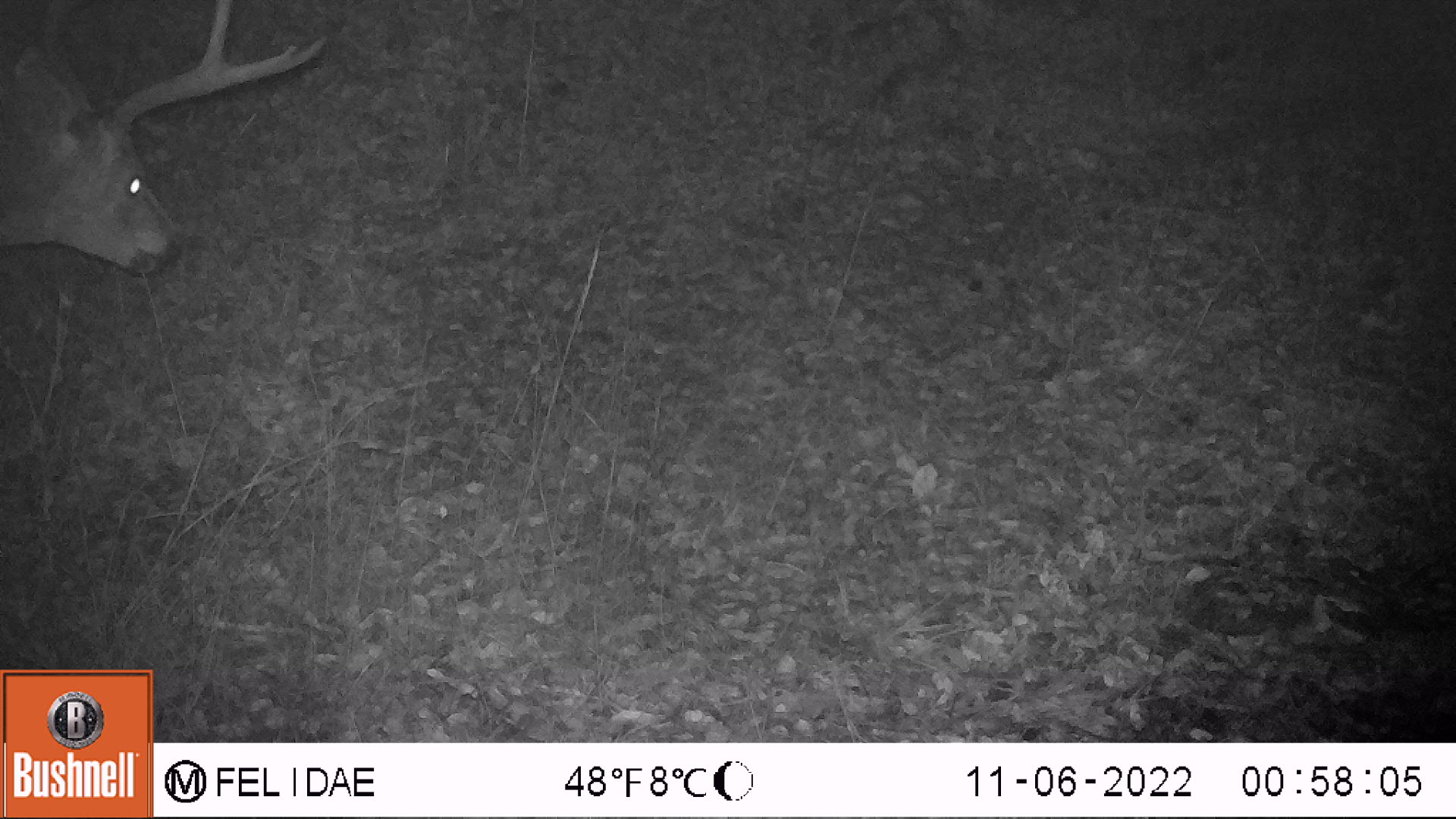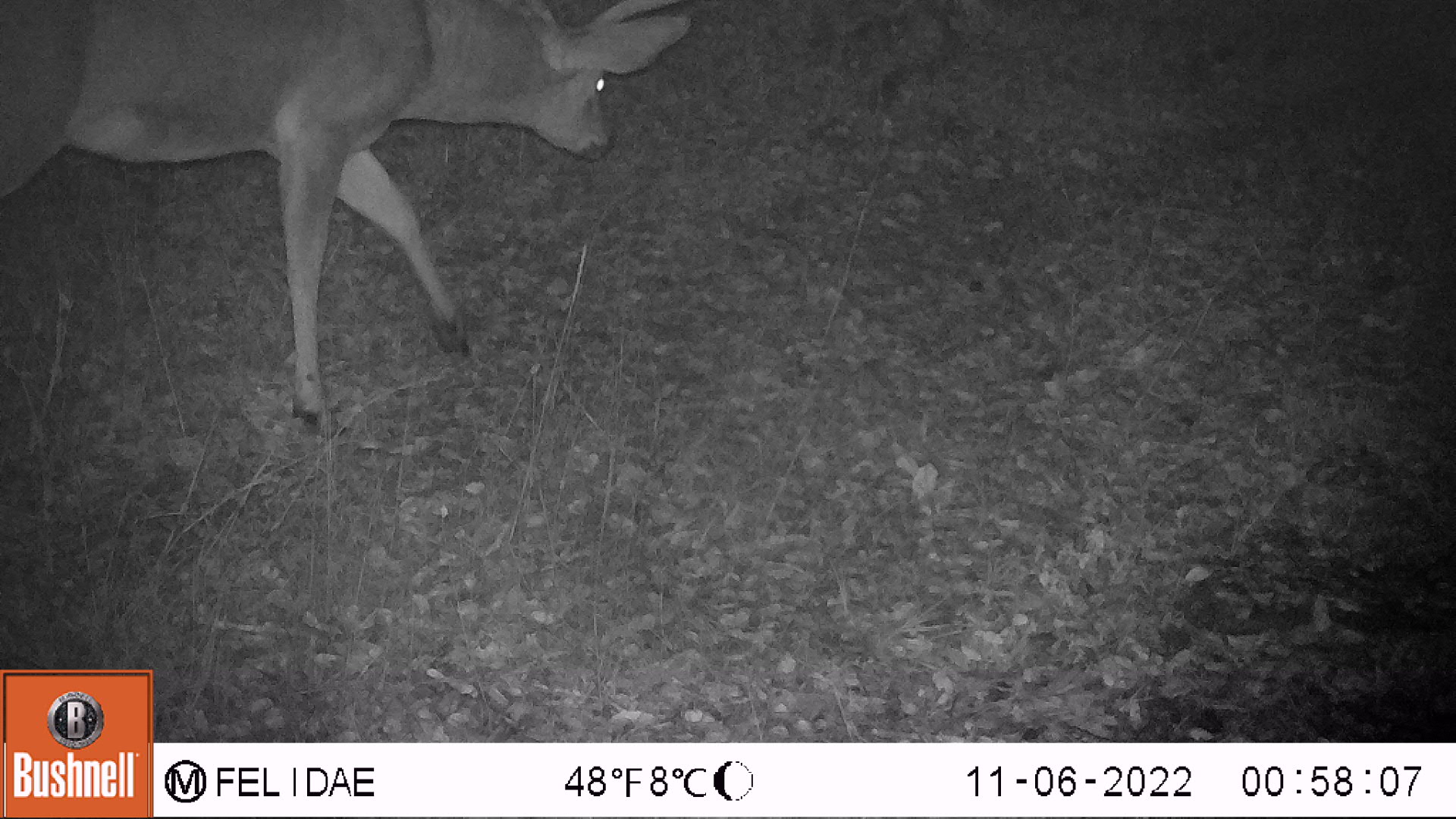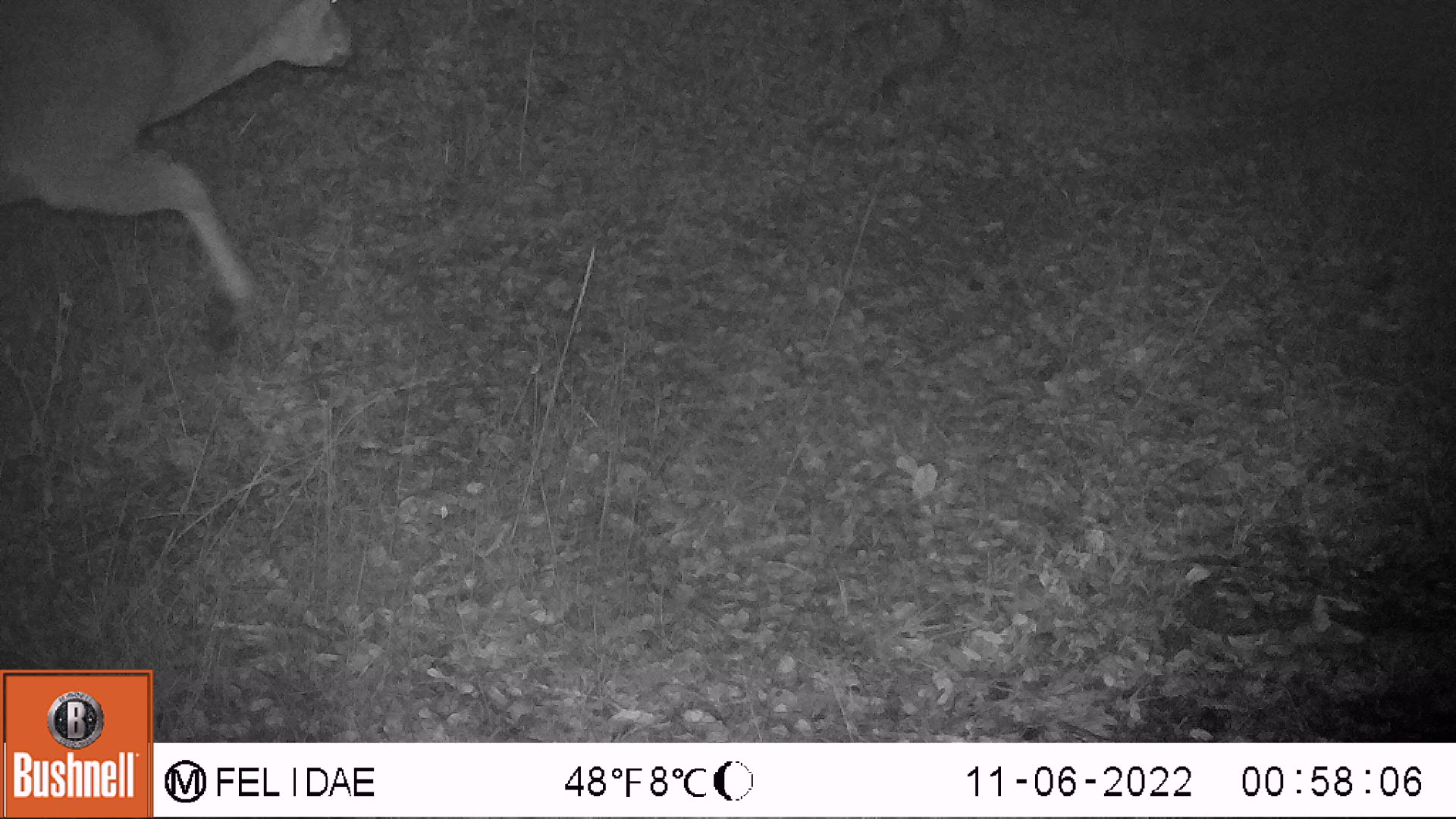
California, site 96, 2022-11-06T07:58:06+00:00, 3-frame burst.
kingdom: Animalia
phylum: Chordata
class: Mammalia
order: Artiodactyla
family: Cervidae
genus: Odocoileus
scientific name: Odocoileus hemionus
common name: mule deer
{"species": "mule deer (Odocoileus hemionus)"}